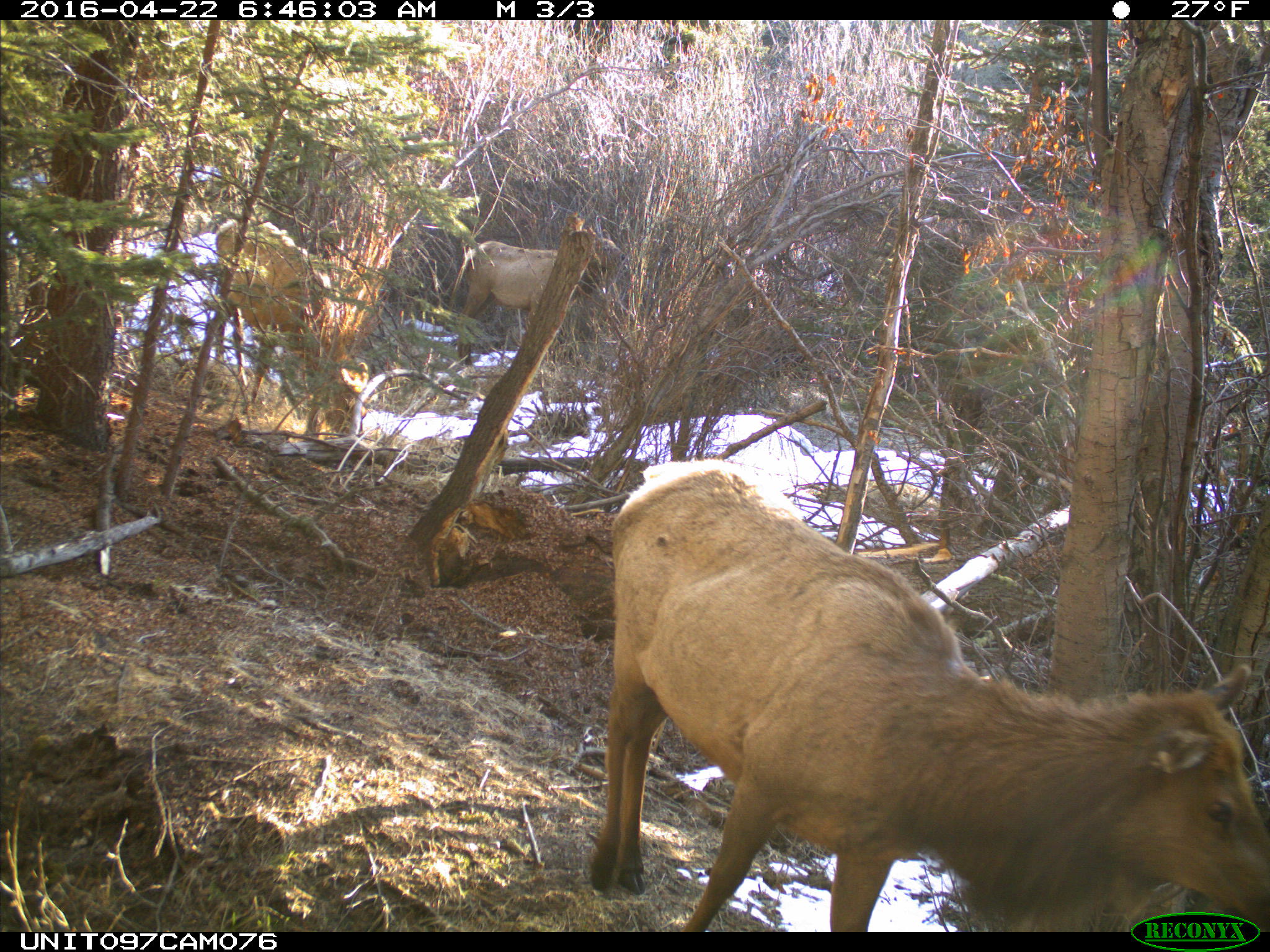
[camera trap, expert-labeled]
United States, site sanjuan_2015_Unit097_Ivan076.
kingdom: Animalia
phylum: Chordata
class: Mammalia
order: Artiodactyla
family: Cervidae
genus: Cervus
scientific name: Cervus elaphus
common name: red deer